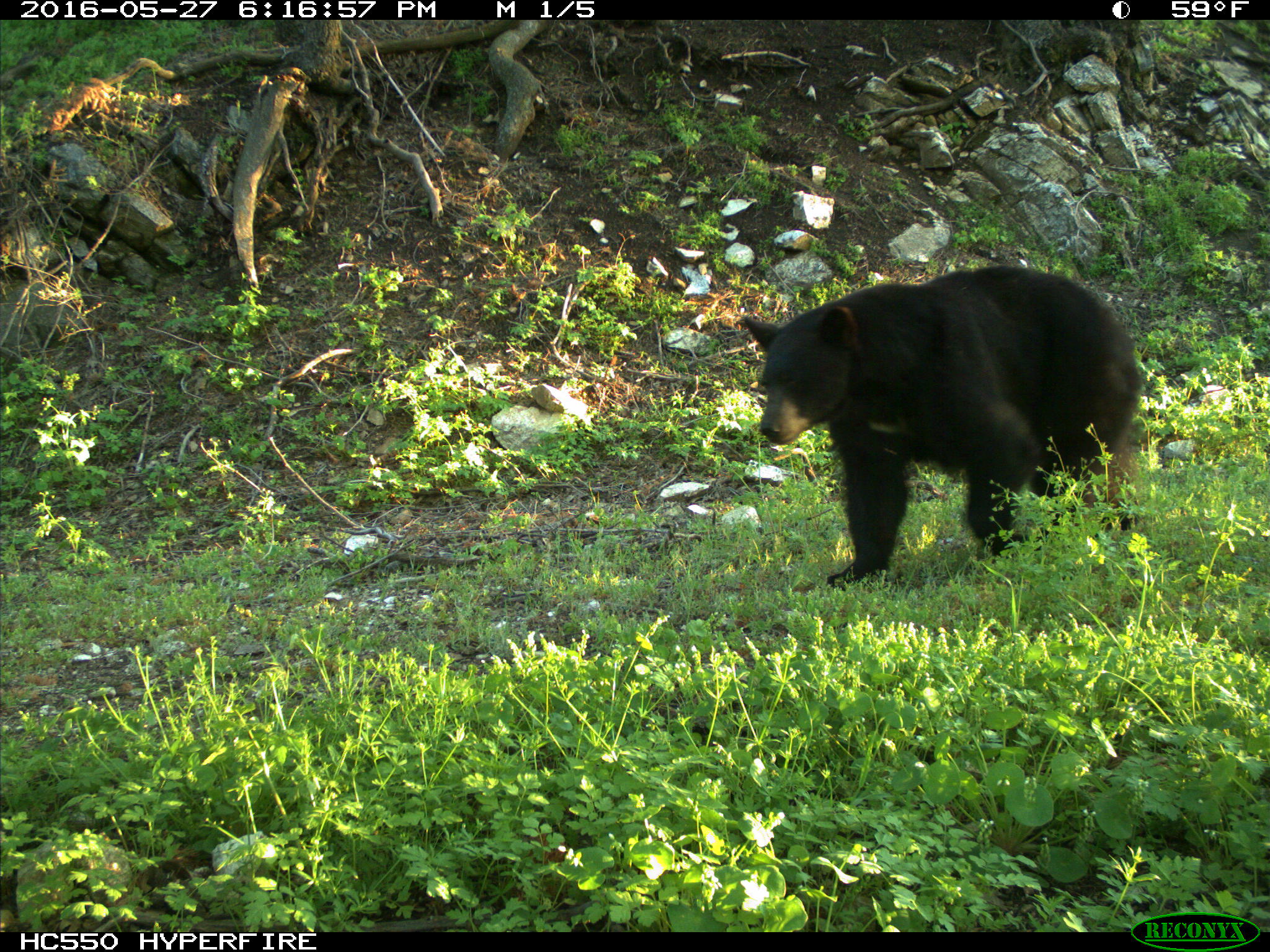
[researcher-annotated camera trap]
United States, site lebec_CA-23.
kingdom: Animalia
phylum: Chordata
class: Mammalia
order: Carnivora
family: Ursidae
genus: Ursus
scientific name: Ursus americanus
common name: american black bear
Ursus americanus (american black bear).